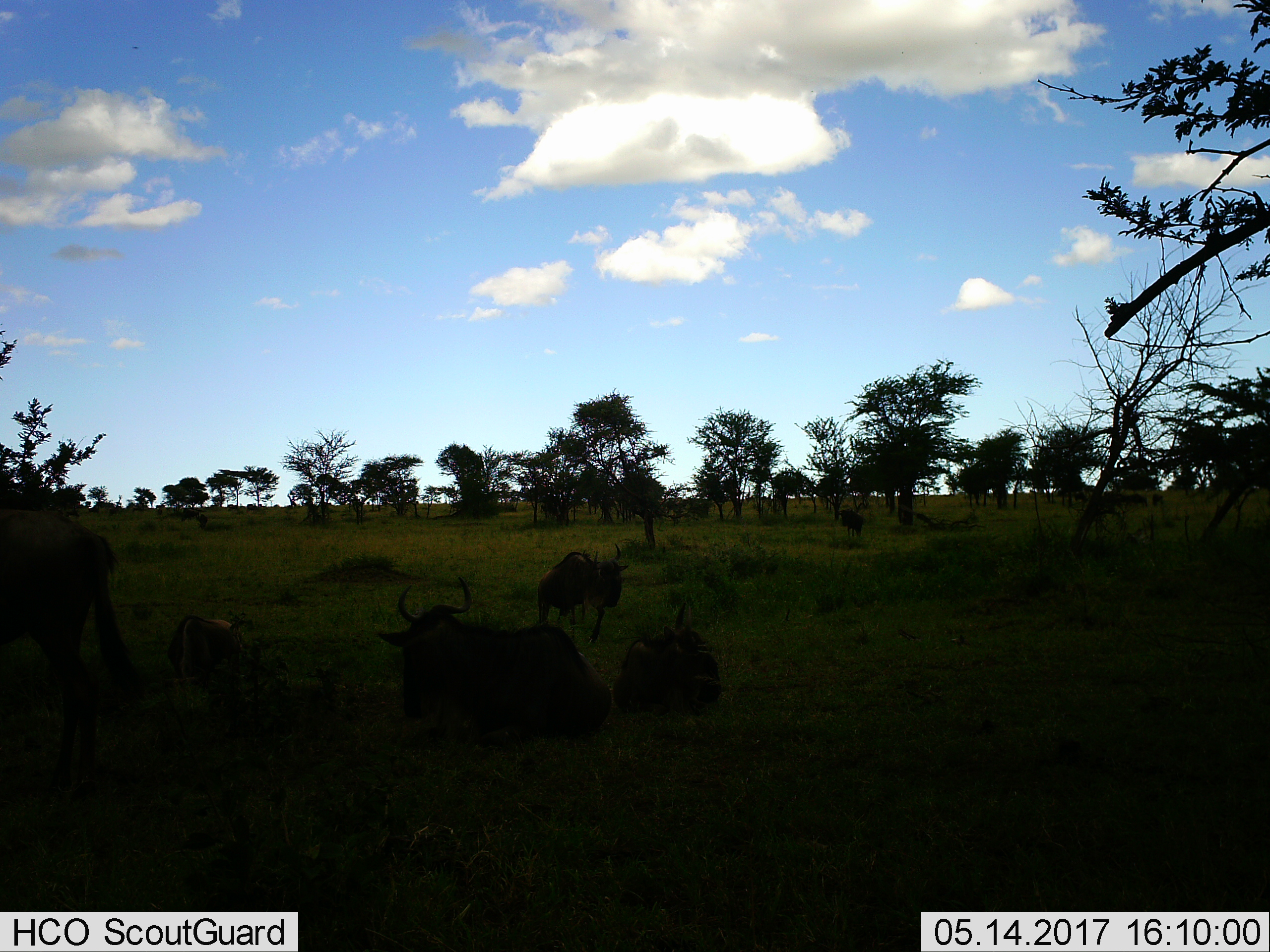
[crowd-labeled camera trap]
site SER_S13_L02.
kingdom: Animalia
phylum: Chordata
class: Mammalia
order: Artiodactyla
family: Bovidae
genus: Connochaetes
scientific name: Connochaetes taurinus taurinus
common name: blue wildebeest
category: wildebeestblue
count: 5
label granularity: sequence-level